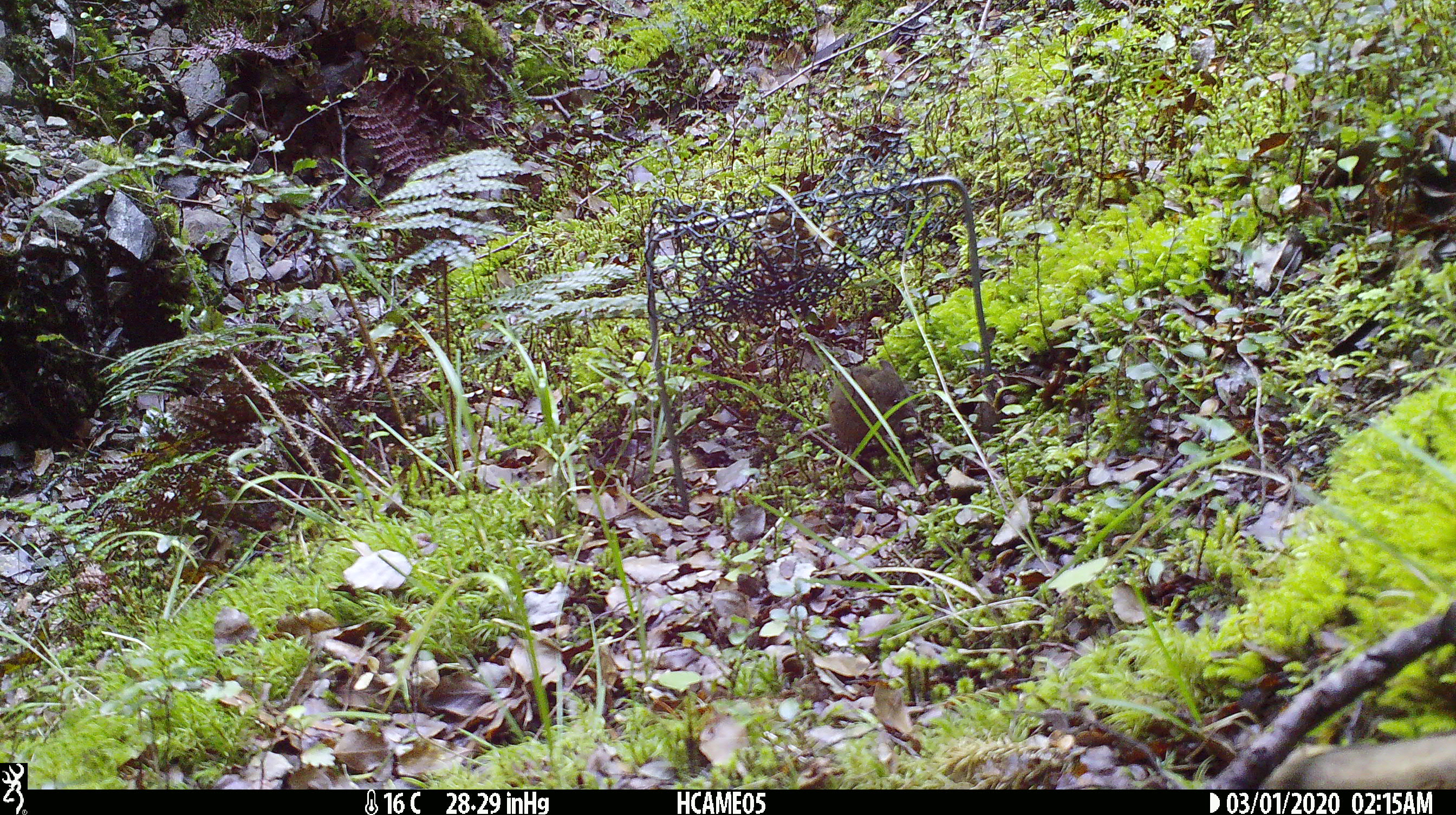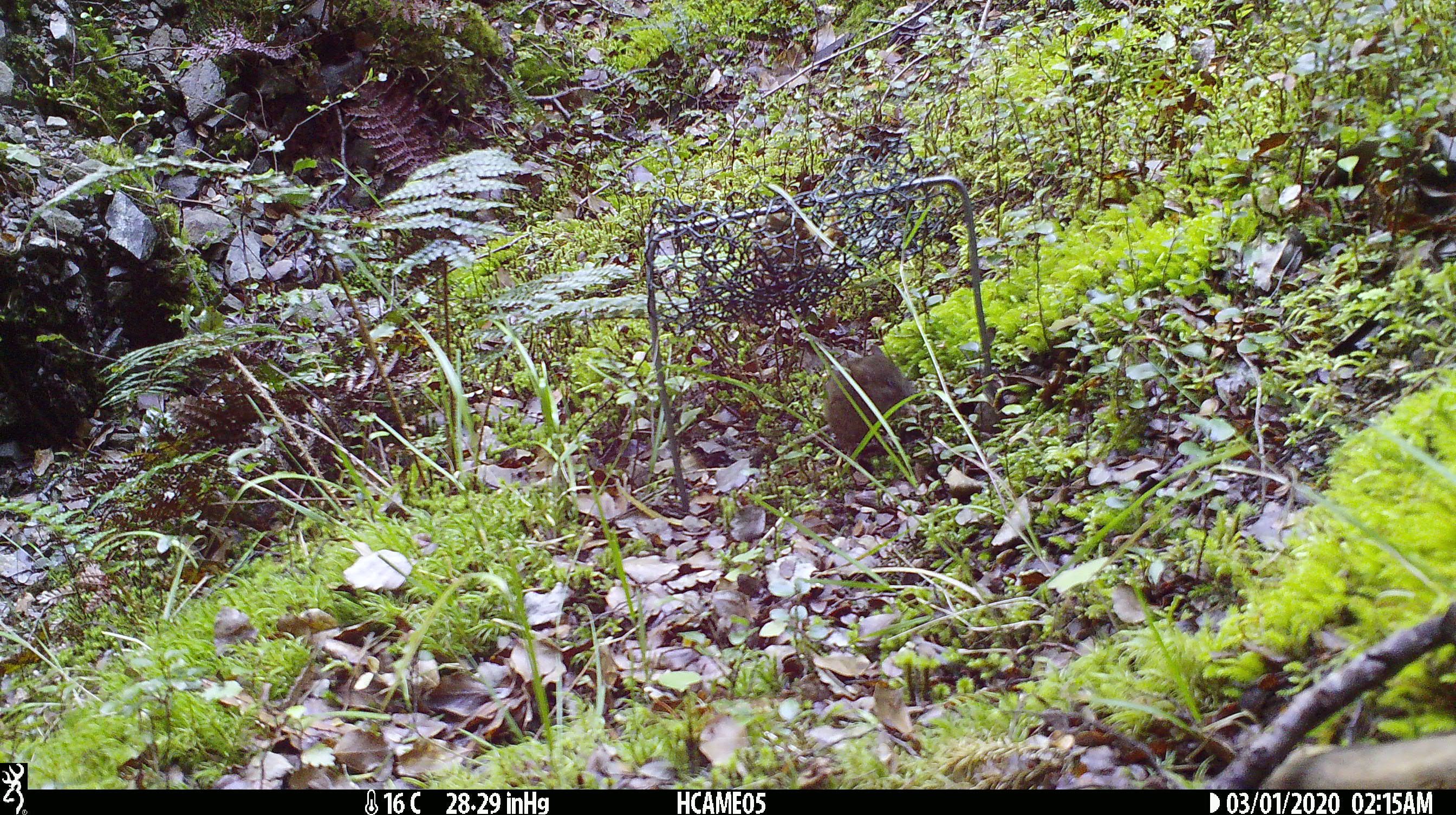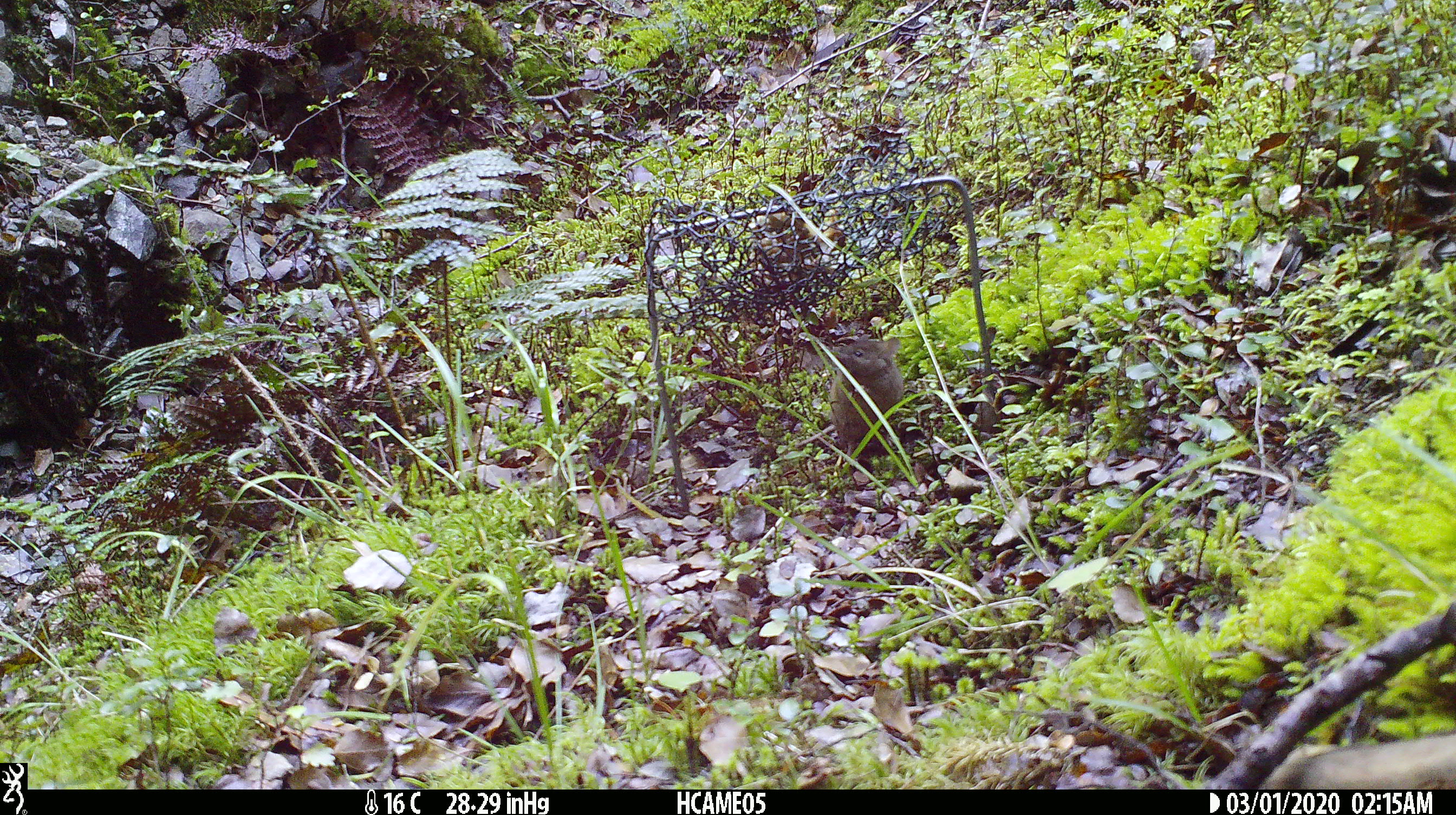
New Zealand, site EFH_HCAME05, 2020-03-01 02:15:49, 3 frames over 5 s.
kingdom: Animalia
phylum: Chordata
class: Mammalia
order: Rodentia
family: Muridae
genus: Mus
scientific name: Mus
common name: mouse